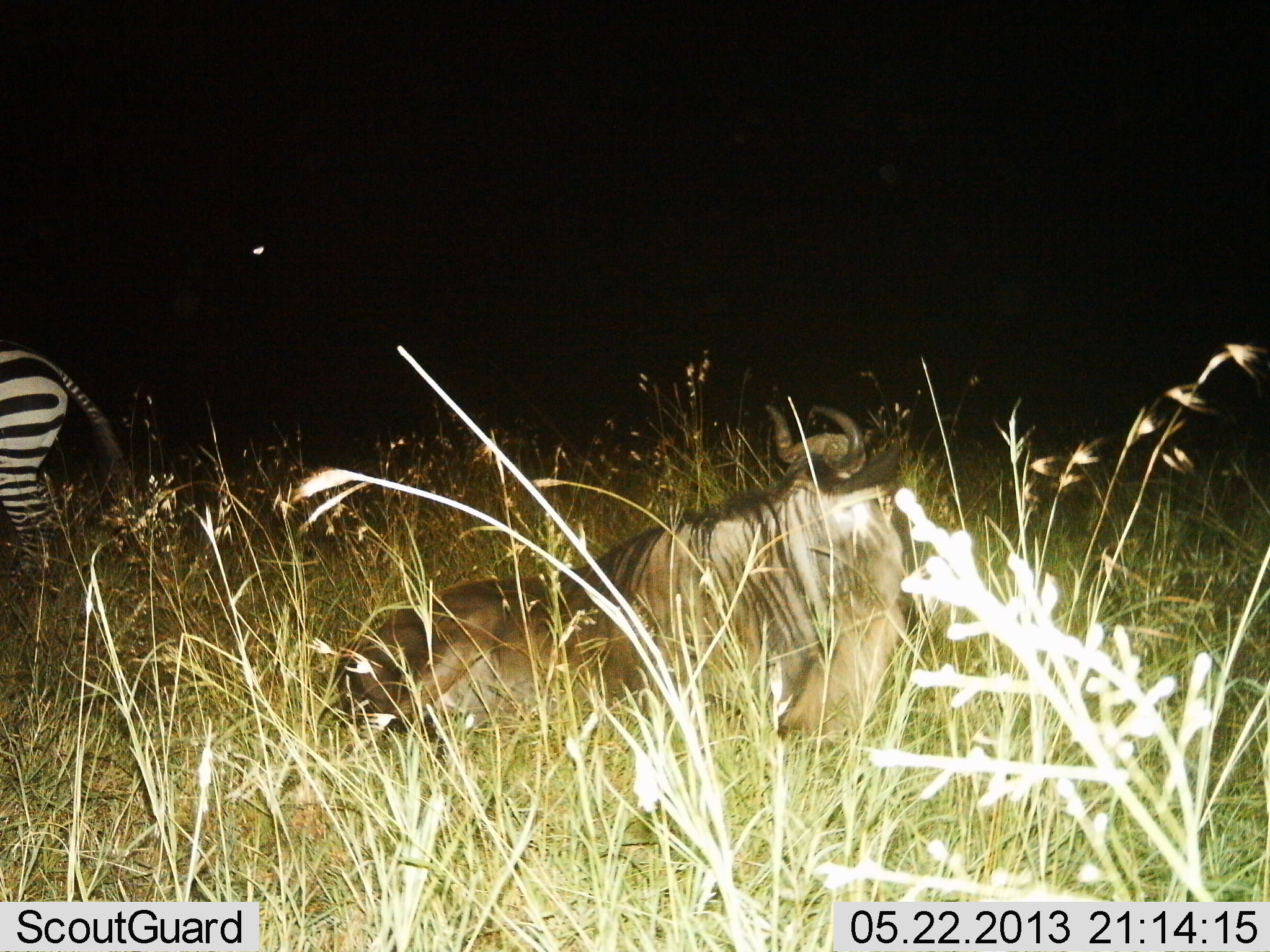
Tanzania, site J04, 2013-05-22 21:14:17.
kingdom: Animalia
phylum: Chordata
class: Mammalia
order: Artiodactyla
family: Bovidae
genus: Connochaetes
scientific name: Connochaetes taurinus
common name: blue wildebeest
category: wildebeest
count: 1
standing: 0%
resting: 100%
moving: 0%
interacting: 0%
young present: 0%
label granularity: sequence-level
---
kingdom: Animalia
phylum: Chordata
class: Mammalia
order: Perissodactyla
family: Equidae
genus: Equus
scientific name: Equus quagga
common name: plains zebra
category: zebra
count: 1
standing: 83%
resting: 0%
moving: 21%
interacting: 0%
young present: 0%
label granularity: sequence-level